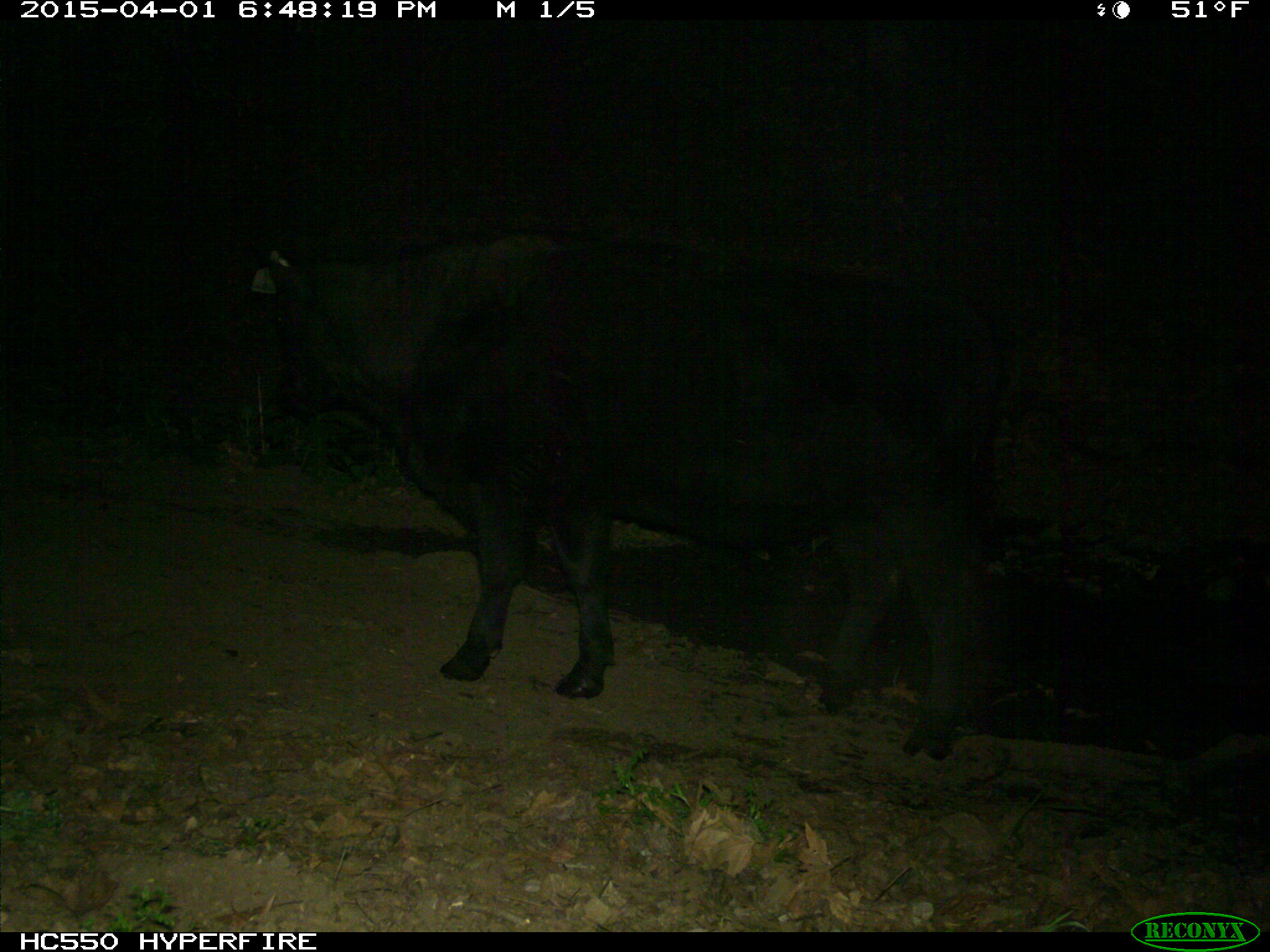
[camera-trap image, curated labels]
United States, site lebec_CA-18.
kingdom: Animalia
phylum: Chordata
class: Mammalia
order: Artiodactyla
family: Bovidae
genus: Bos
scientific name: Bos taurus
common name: domestic cow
Bos taurus (domestic cow).